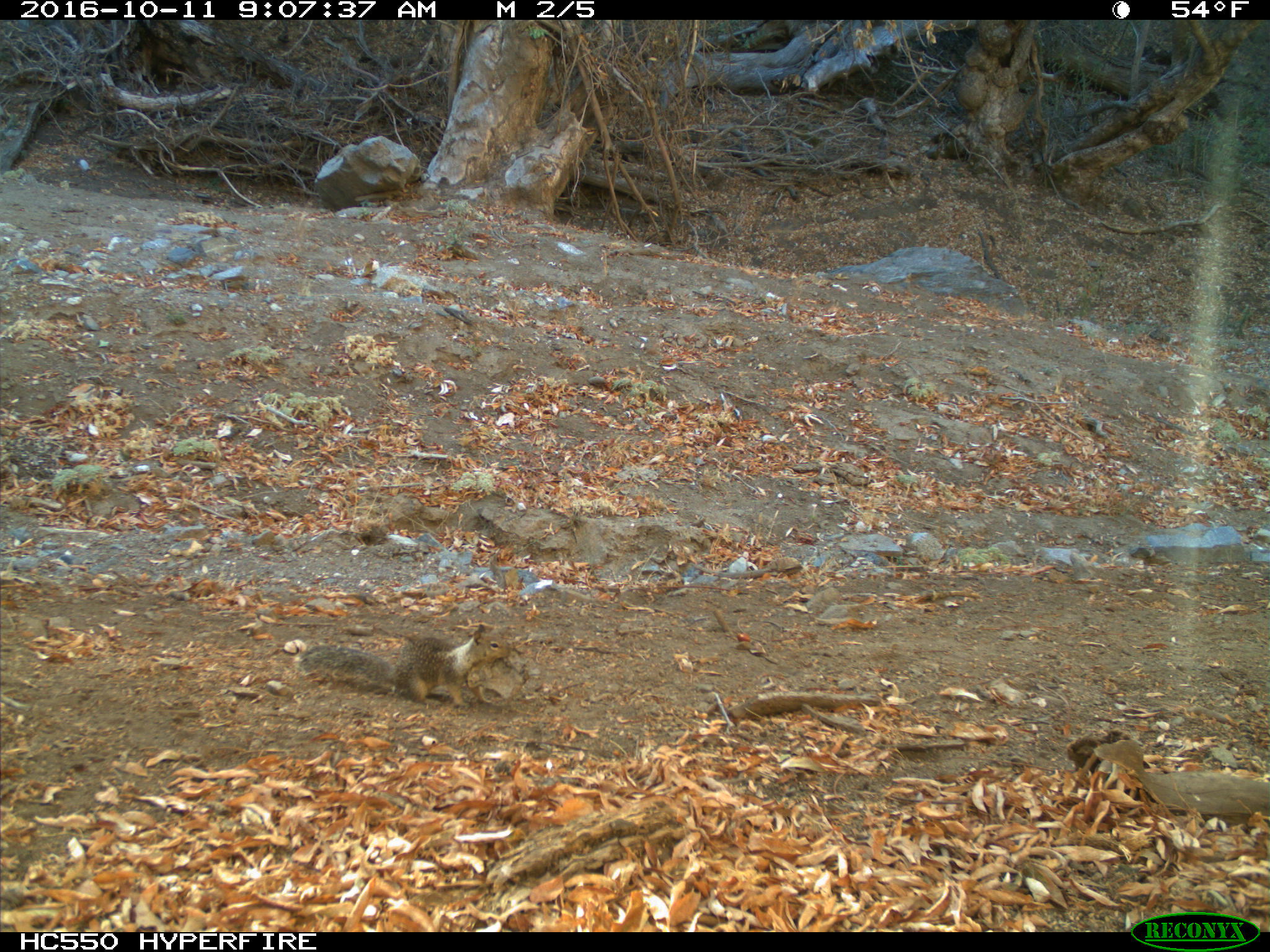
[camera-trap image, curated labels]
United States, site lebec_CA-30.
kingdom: Animalia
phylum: Chordata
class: Mammalia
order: Rodentia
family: Sciuridae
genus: Otospermophilus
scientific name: Otospermophilus beecheyi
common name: california ground squirrel